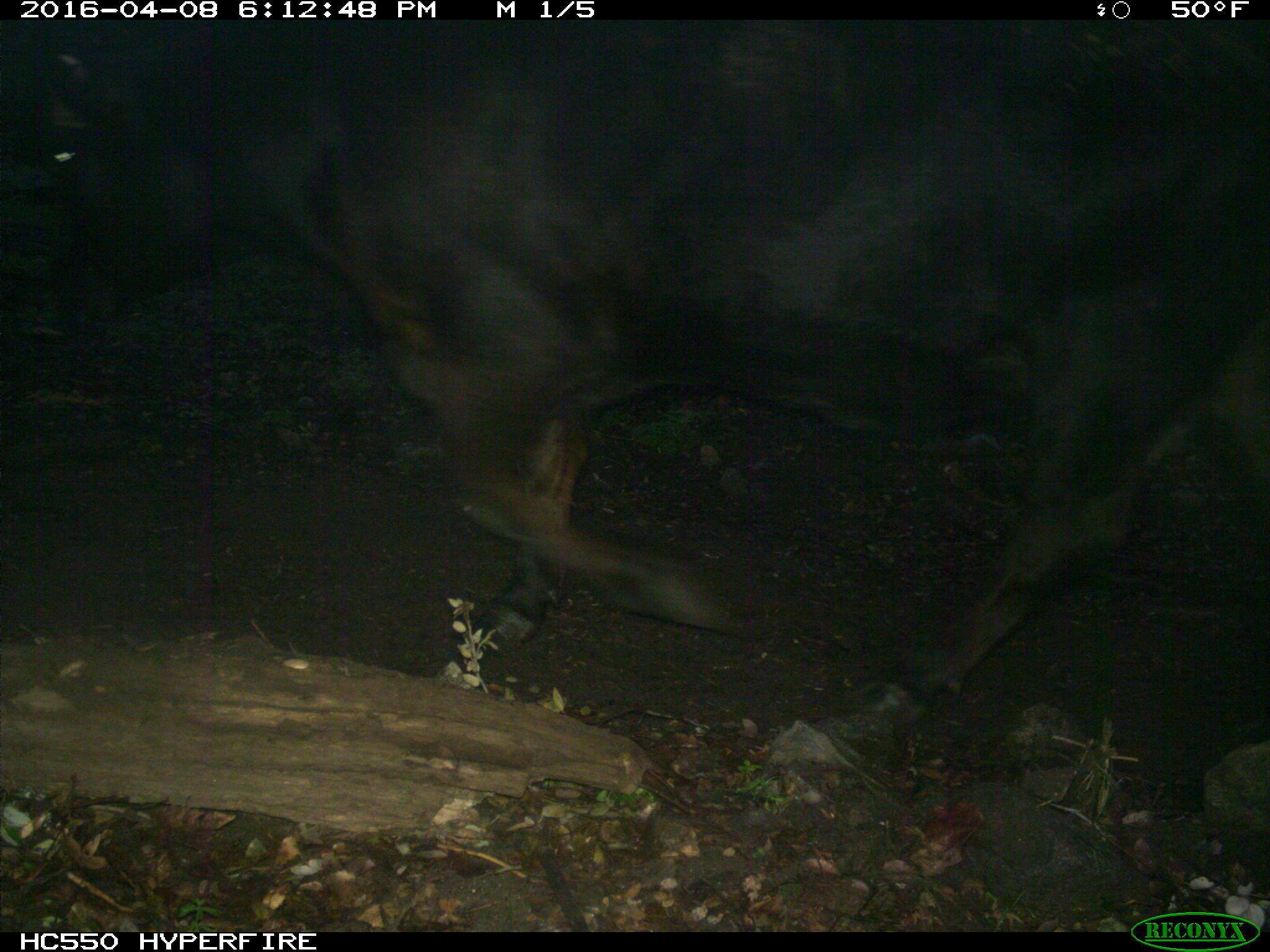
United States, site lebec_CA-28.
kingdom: Animalia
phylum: Chordata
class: Mammalia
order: Artiodactyla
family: Bovidae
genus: Bos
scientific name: Bos taurus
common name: domestic cow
Bos taurus (domestic cow).